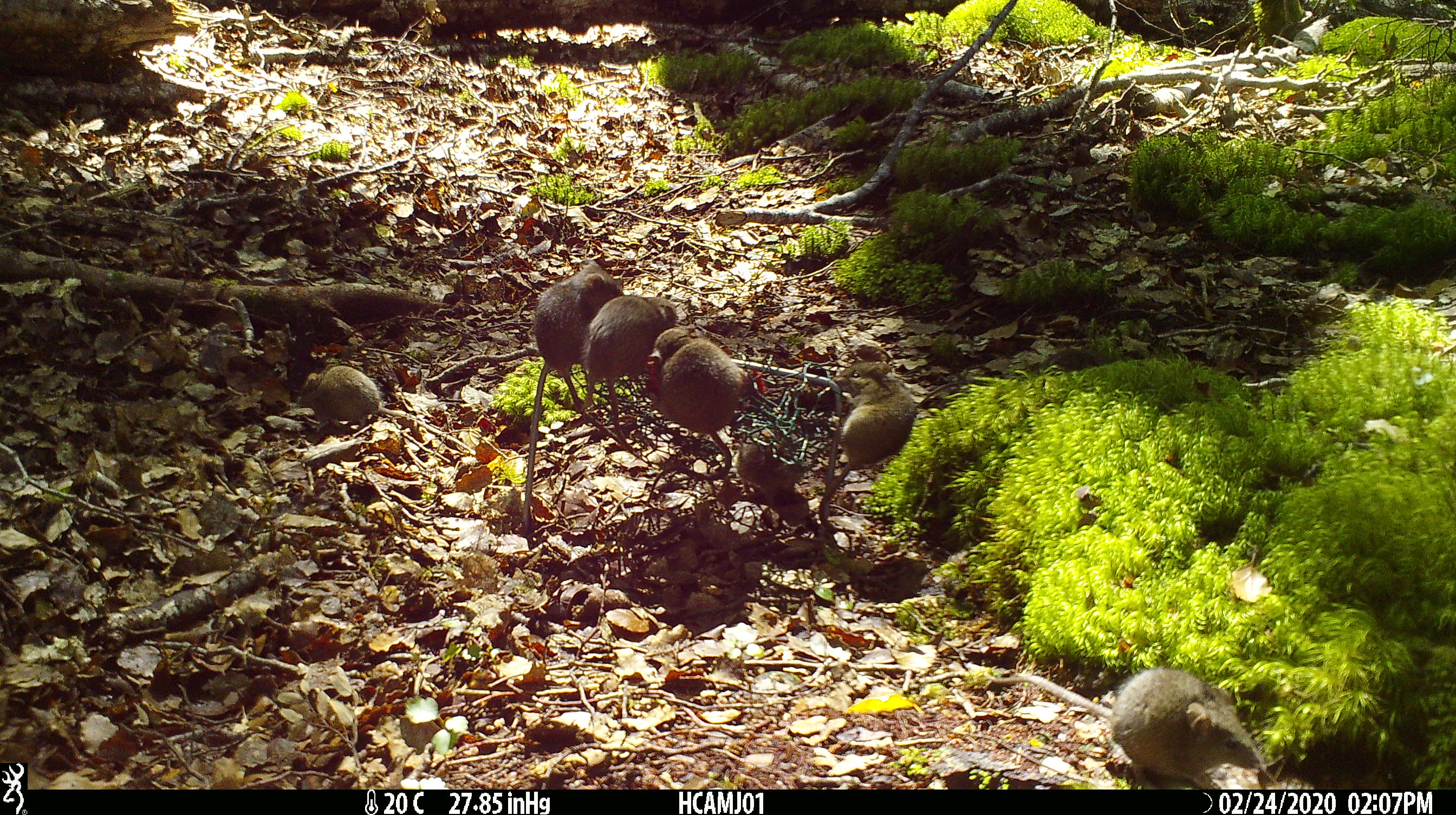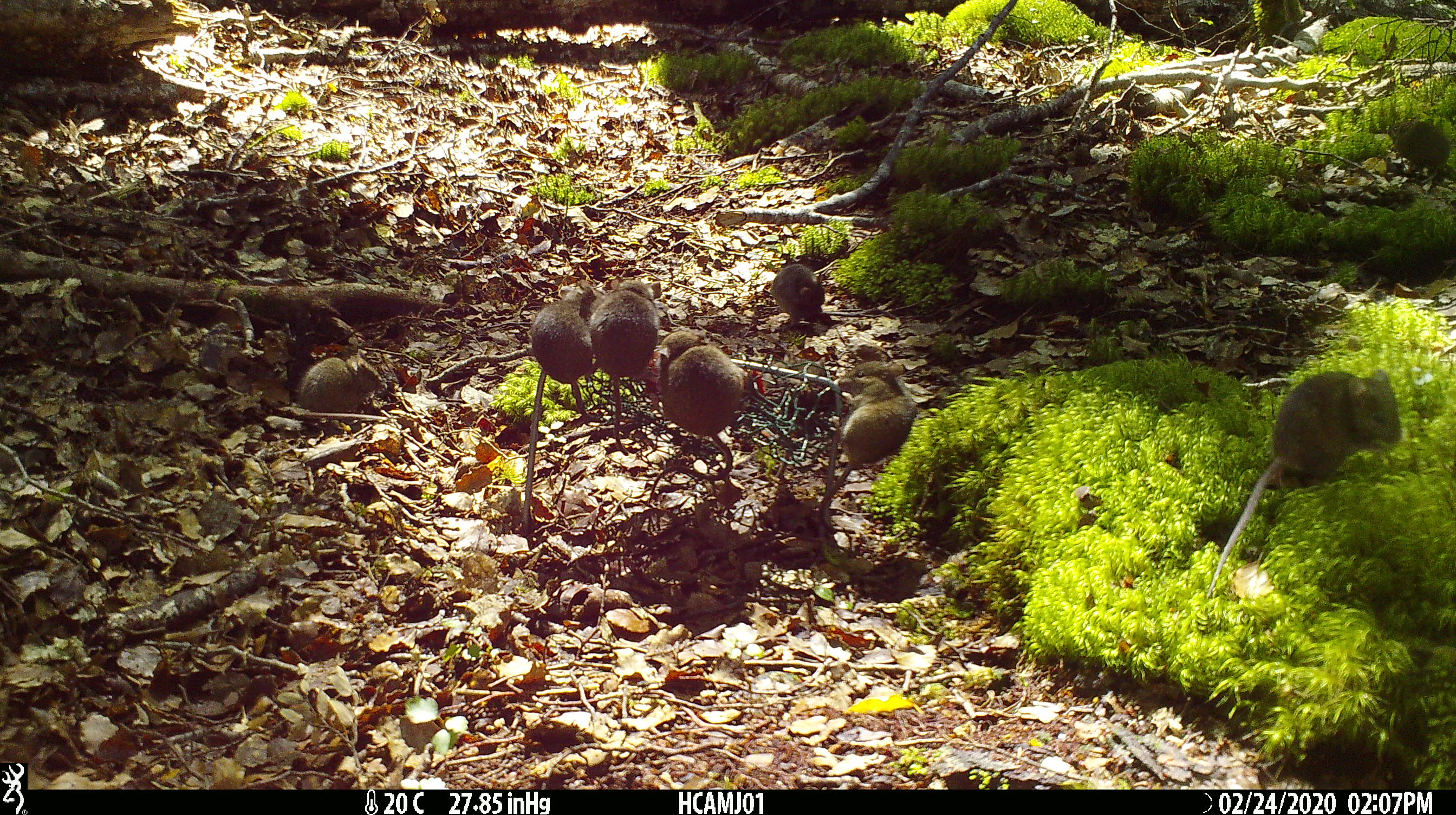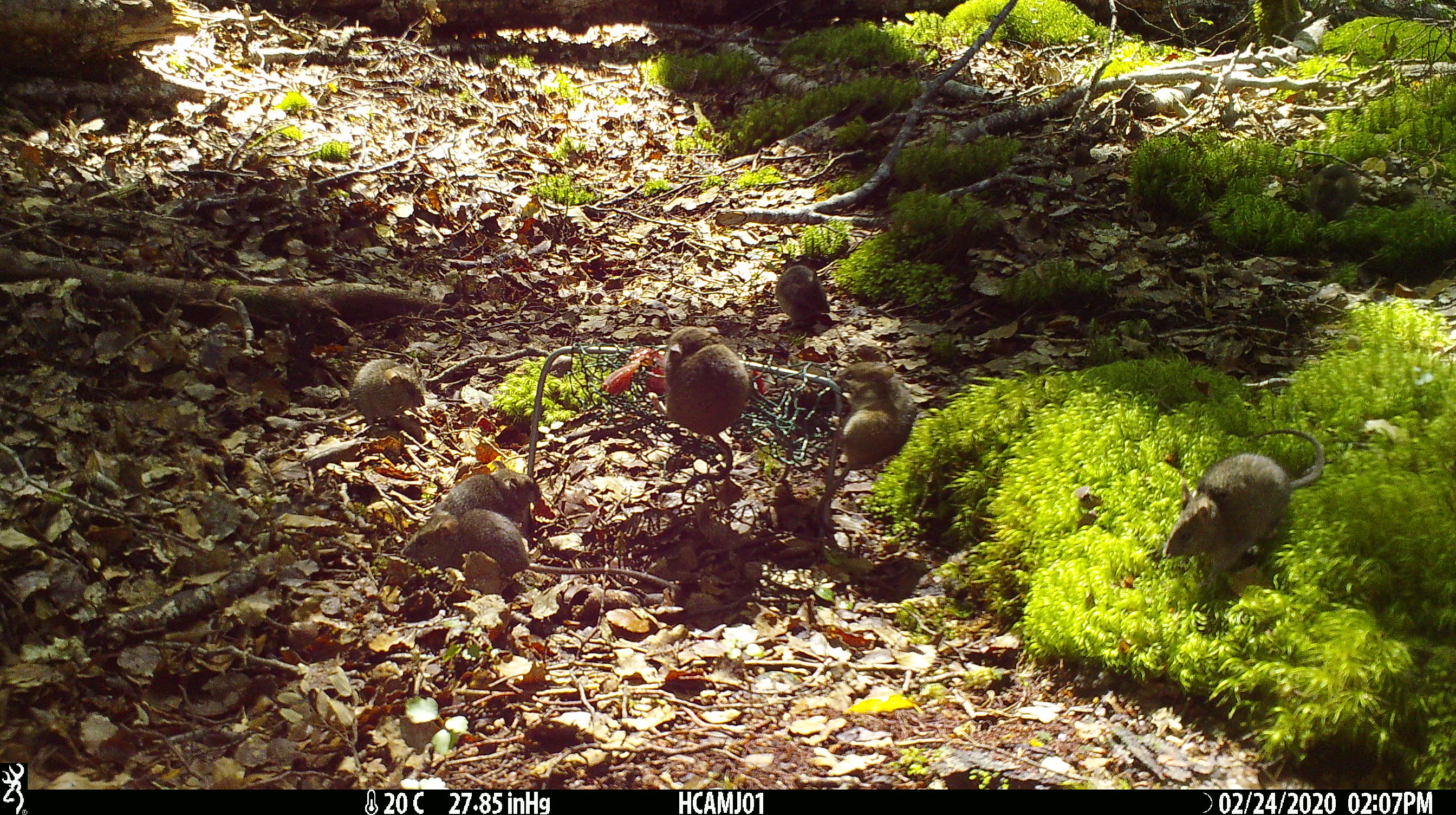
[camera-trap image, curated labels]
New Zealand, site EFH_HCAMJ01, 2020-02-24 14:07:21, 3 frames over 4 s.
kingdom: Animalia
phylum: Chordata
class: Mammalia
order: Rodentia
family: Muridae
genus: Mus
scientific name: Mus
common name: mouse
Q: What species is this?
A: Mouse (Mus).